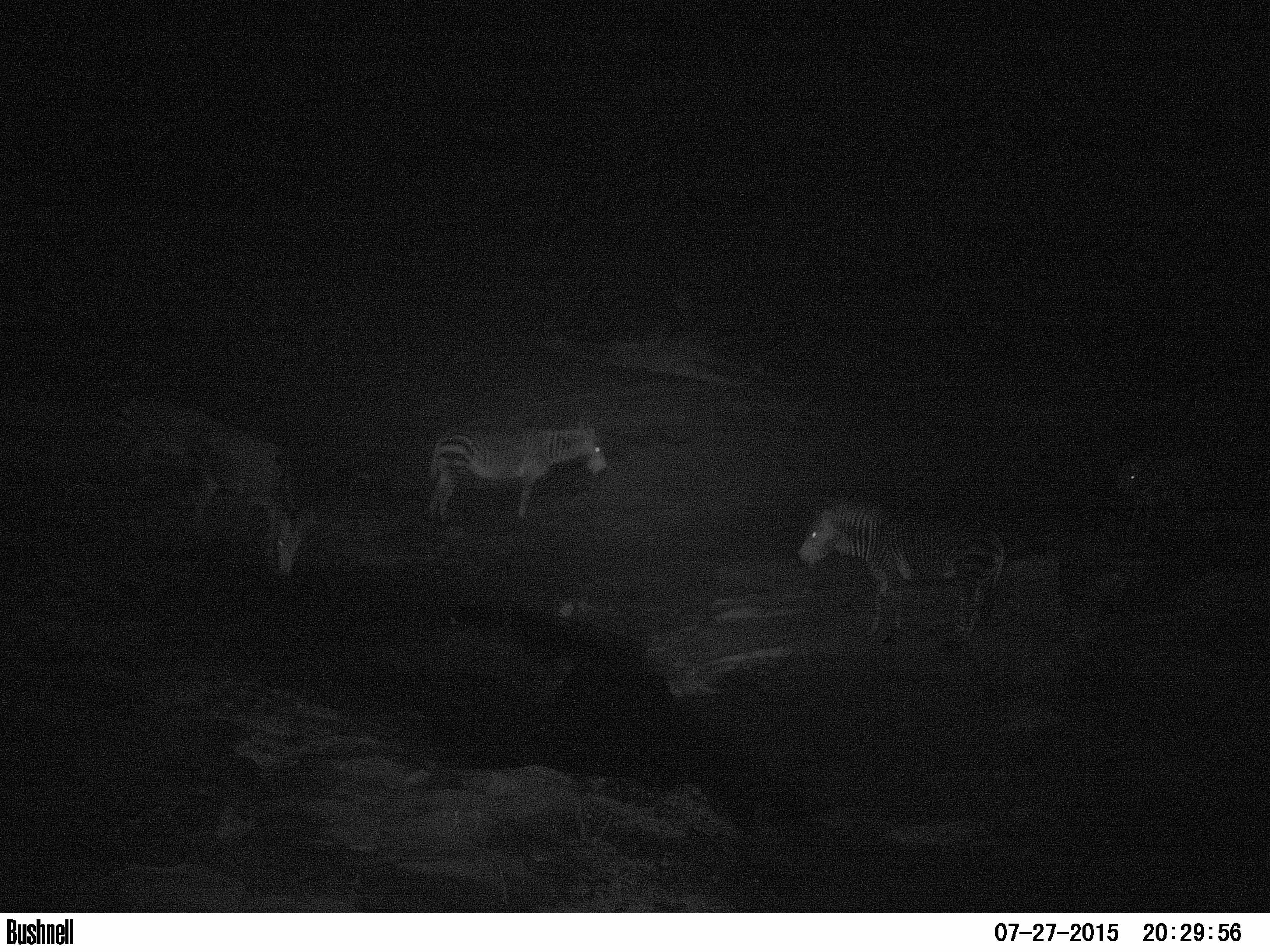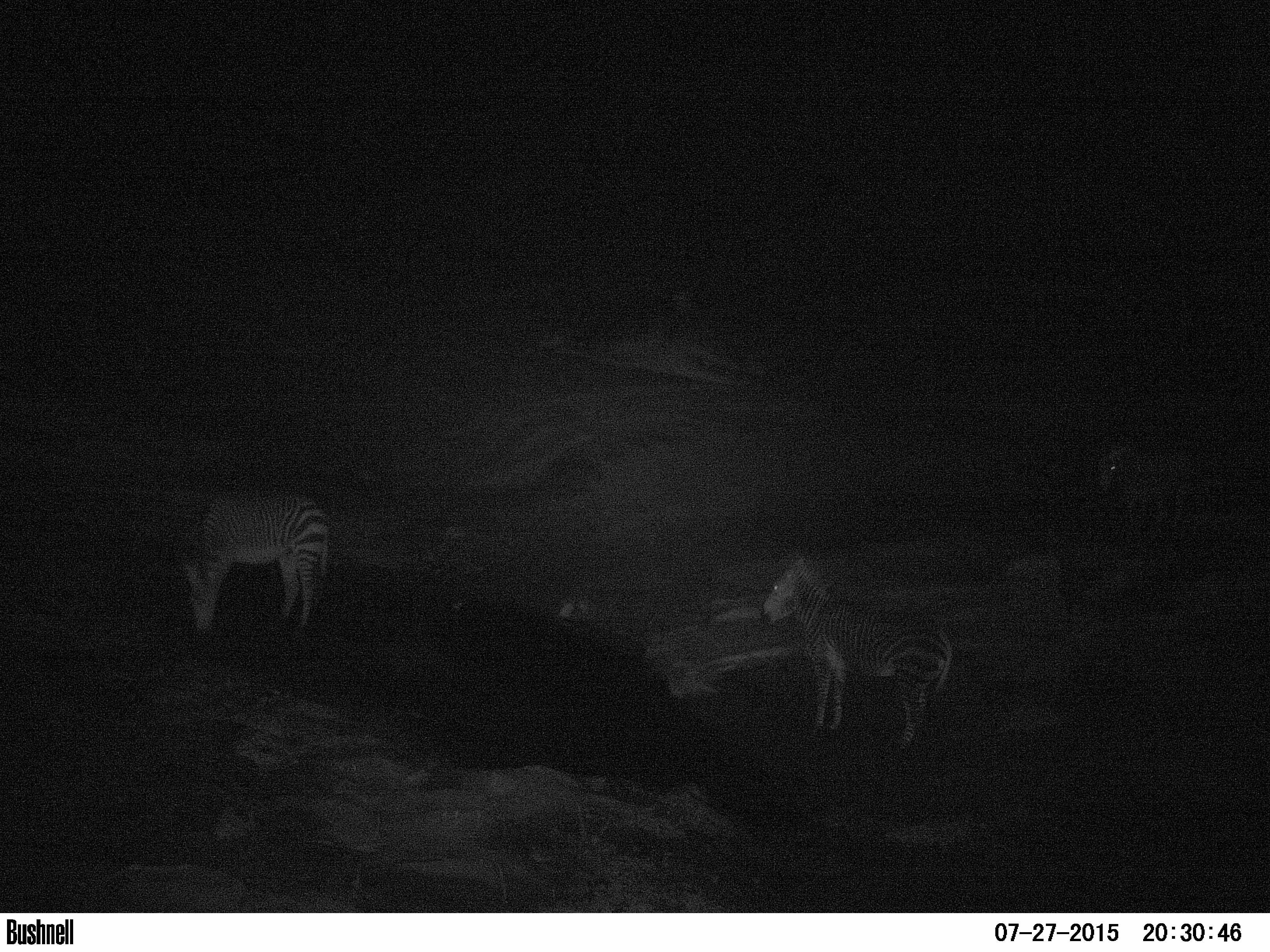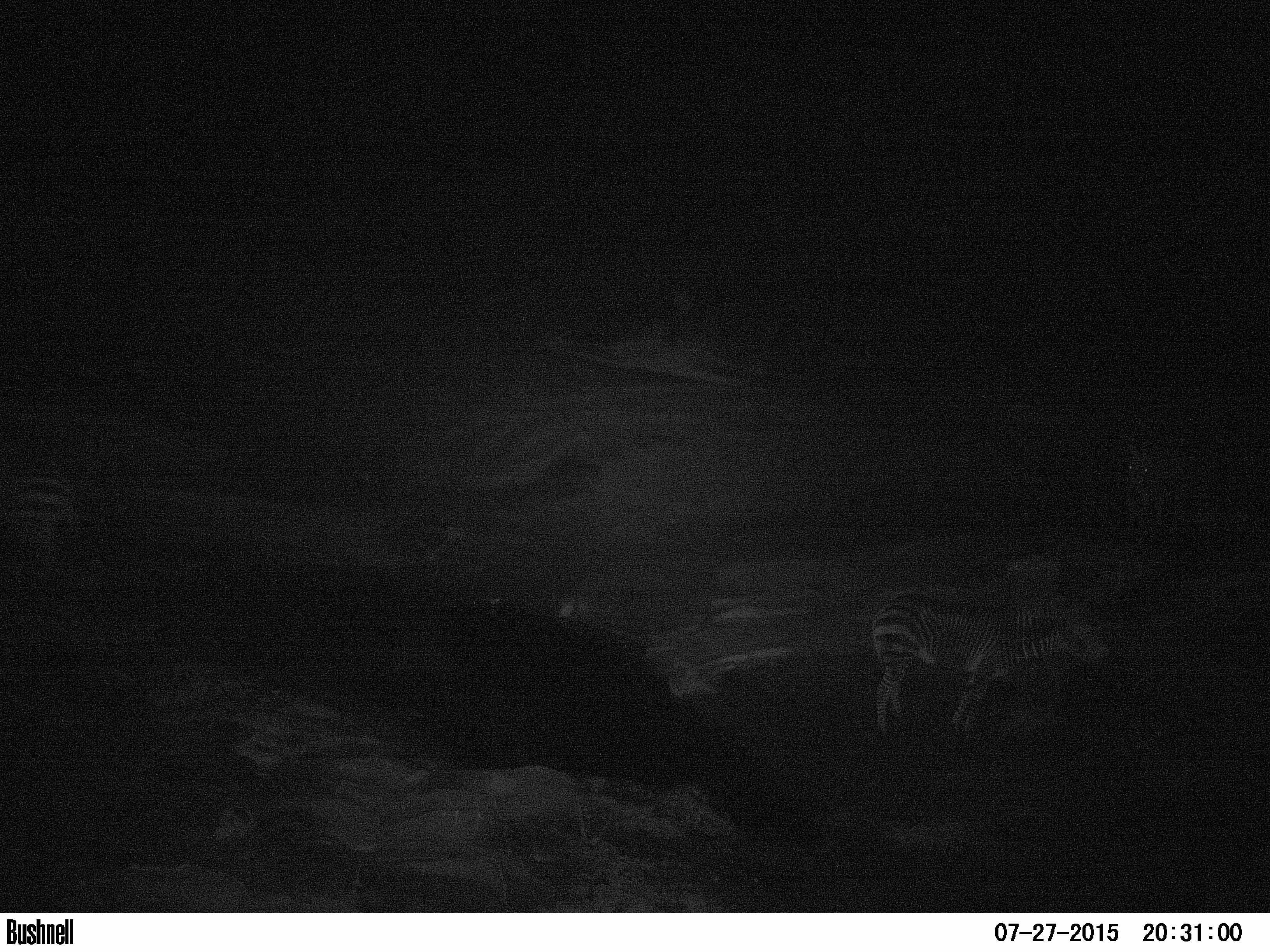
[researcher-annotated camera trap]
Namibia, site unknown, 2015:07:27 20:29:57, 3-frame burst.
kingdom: Animalia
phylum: Chordata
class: Mammalia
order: Perissodactyla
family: Equidae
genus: Equus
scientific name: Equus zebra hartmannae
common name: hartmann's mountain zebra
Equus zebra hartmannae (hartmann's mountain zebra).